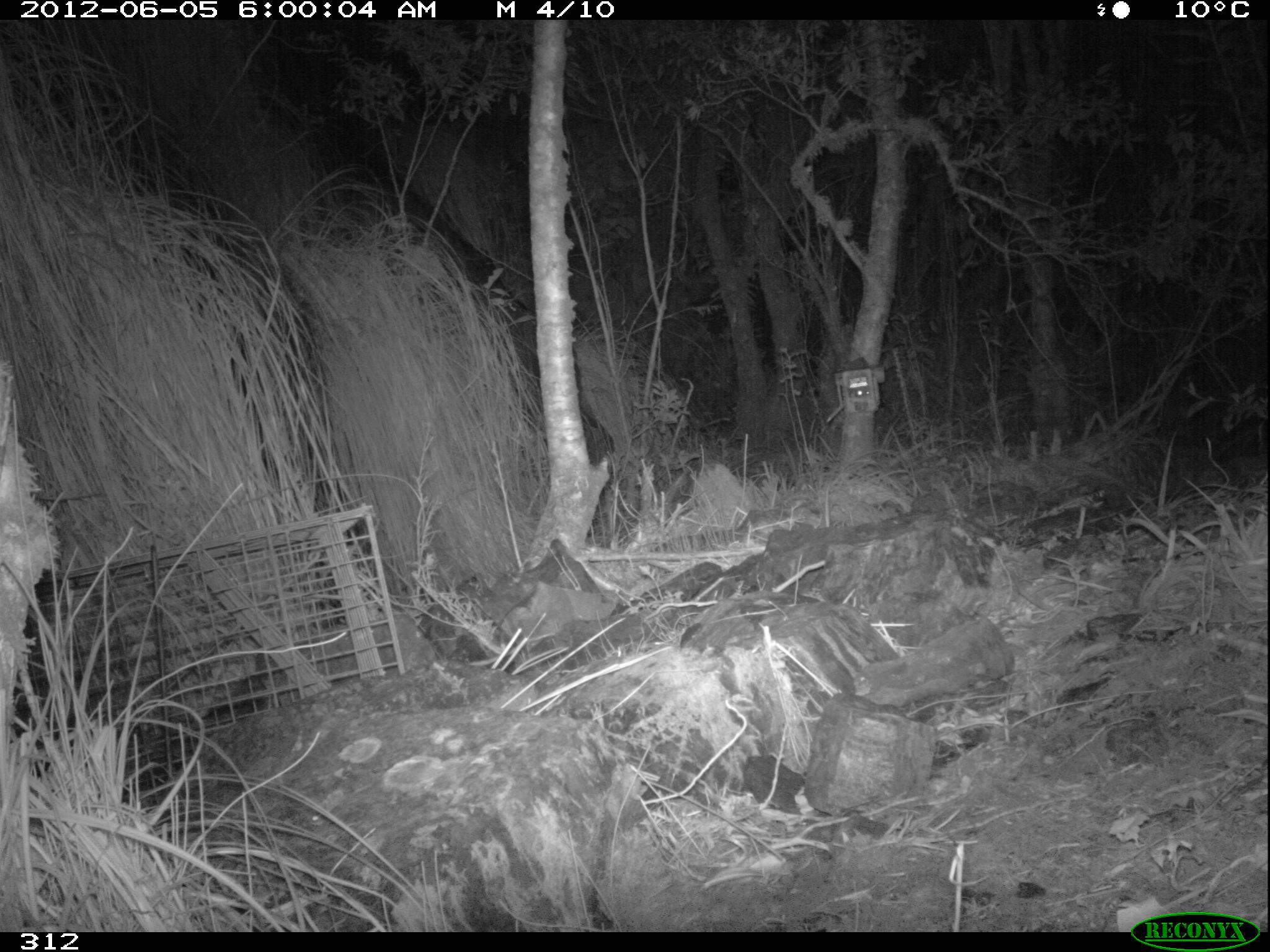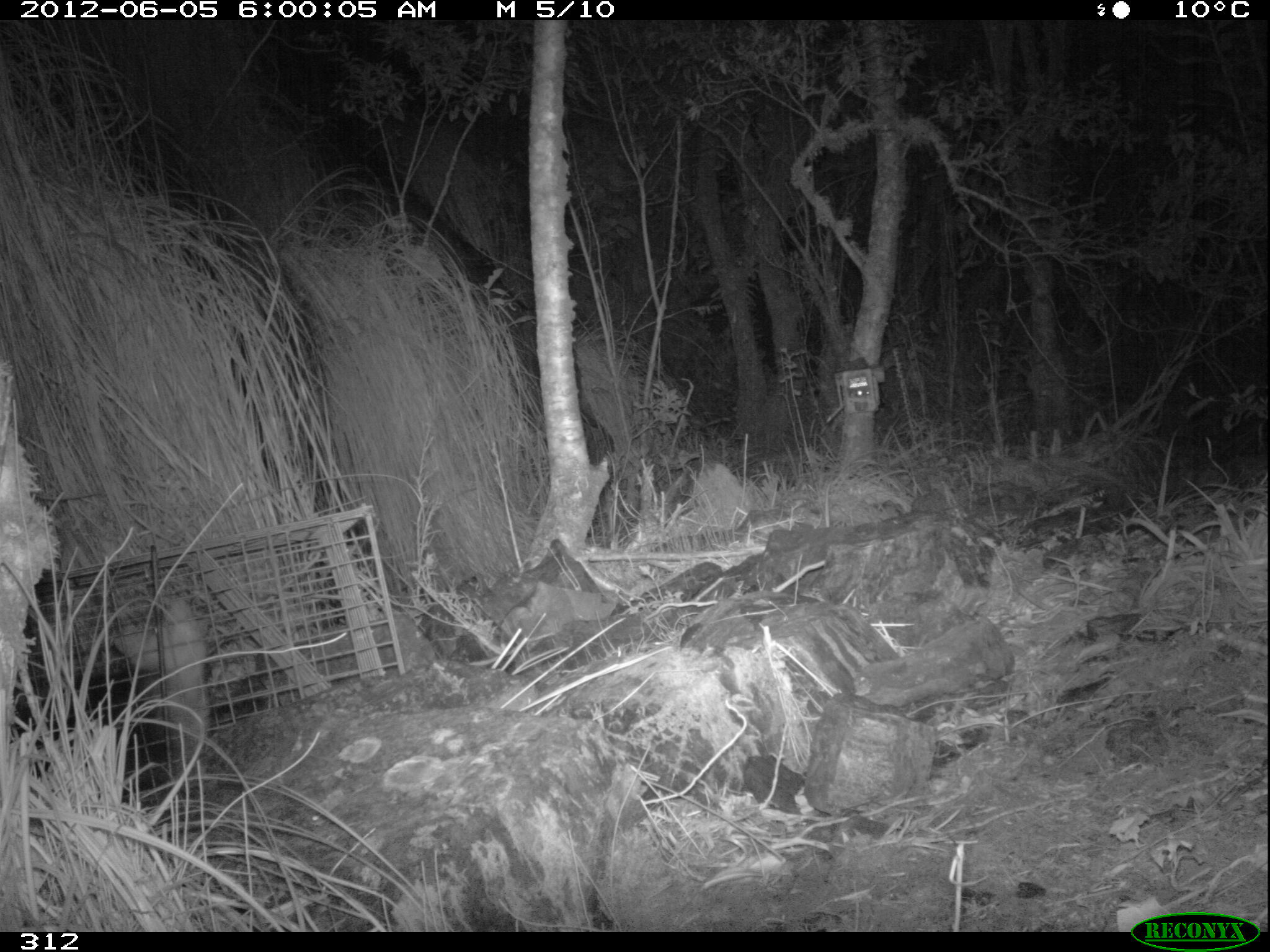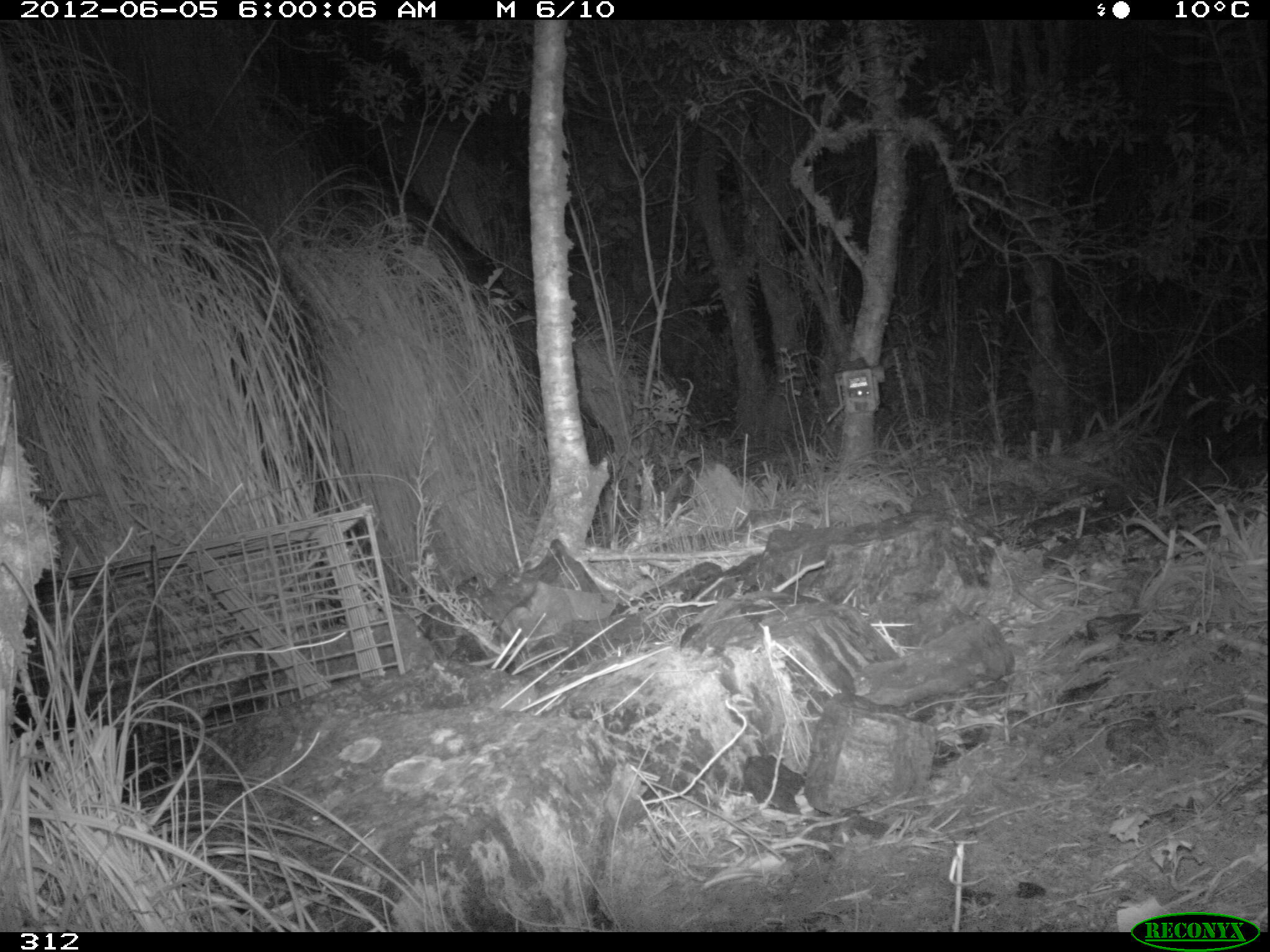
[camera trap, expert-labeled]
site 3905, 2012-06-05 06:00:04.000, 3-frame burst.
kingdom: Animalia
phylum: Chordata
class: Mammalia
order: Didelphimorphia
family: Didelphidae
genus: Didelphis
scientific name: Didelphis pernigra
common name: andean white-eared opossum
Didelphis pernigra (andean white-eared opossum).